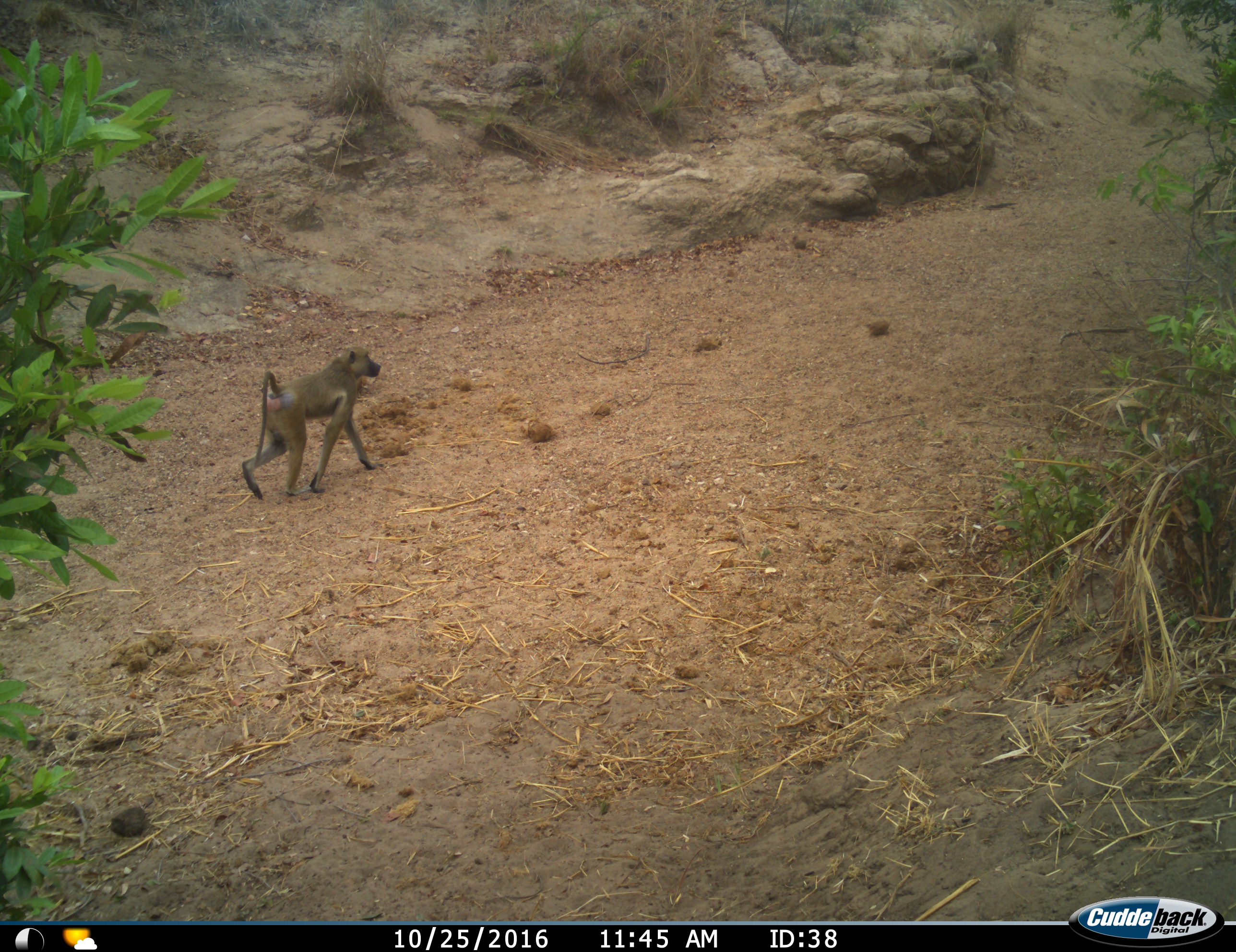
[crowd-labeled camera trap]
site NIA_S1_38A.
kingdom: Animalia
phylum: Chordata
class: Mammalia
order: Primates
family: Cercopithecidae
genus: Papio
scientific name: Papio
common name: baboon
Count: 1.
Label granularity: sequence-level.